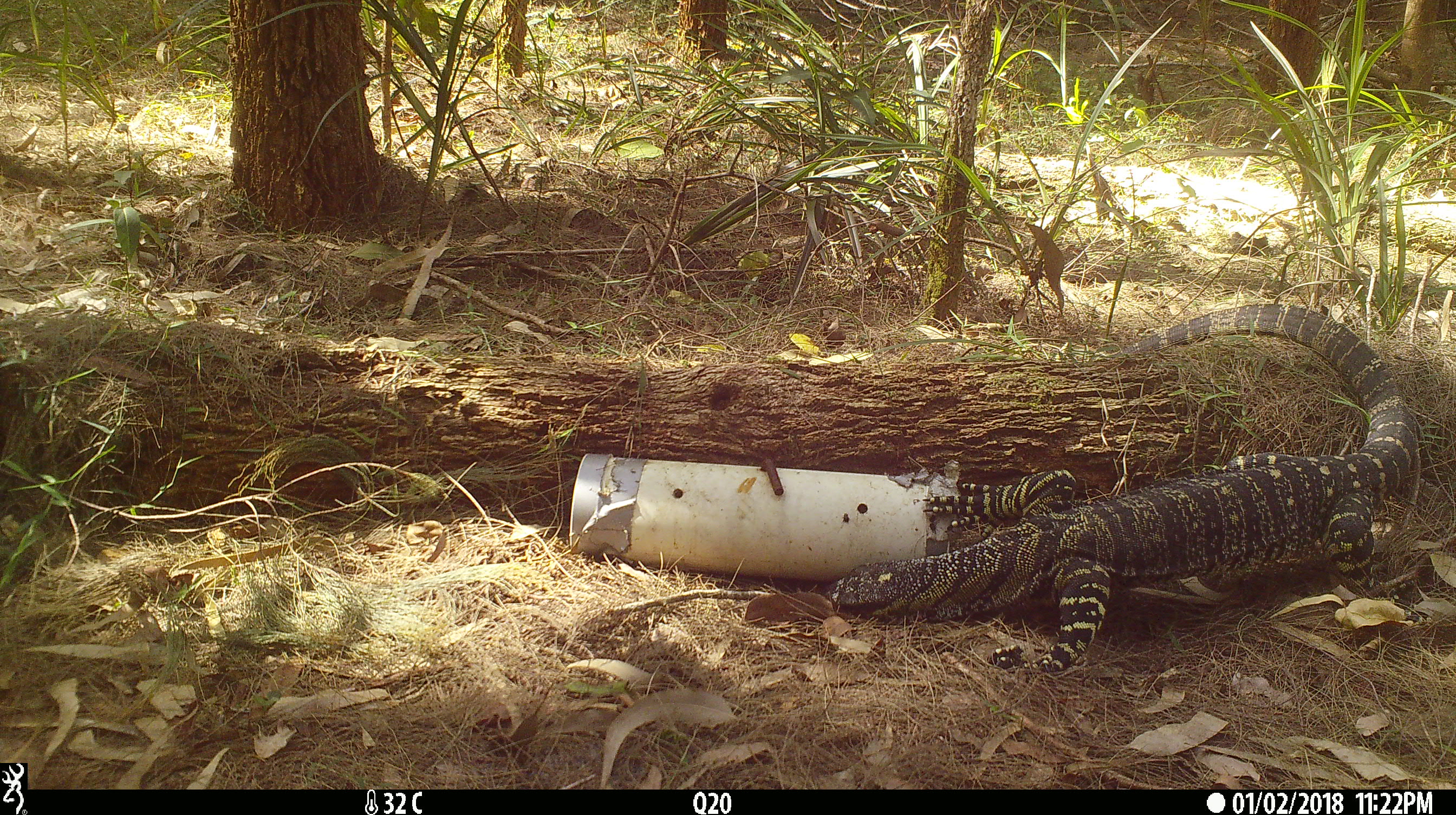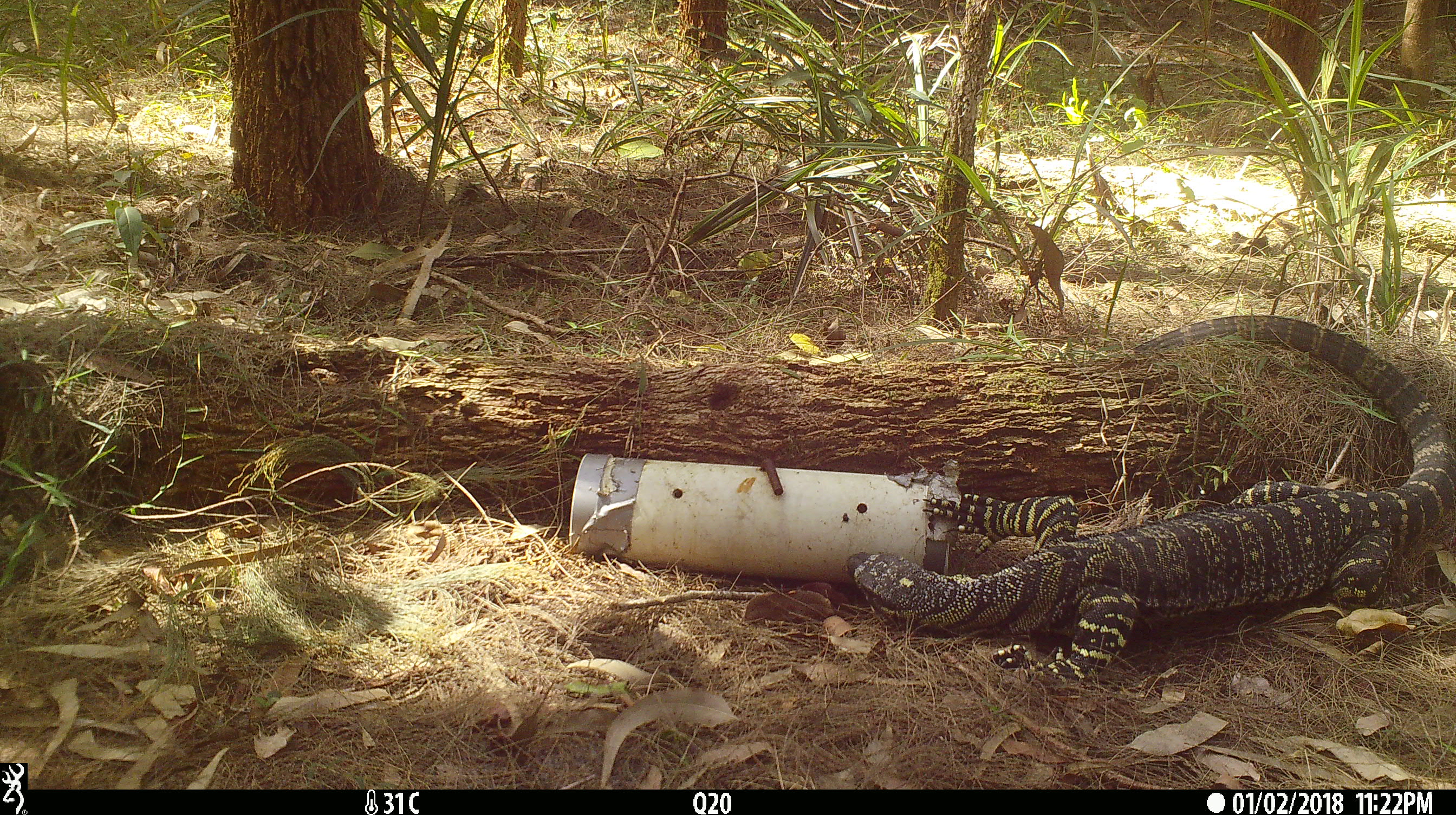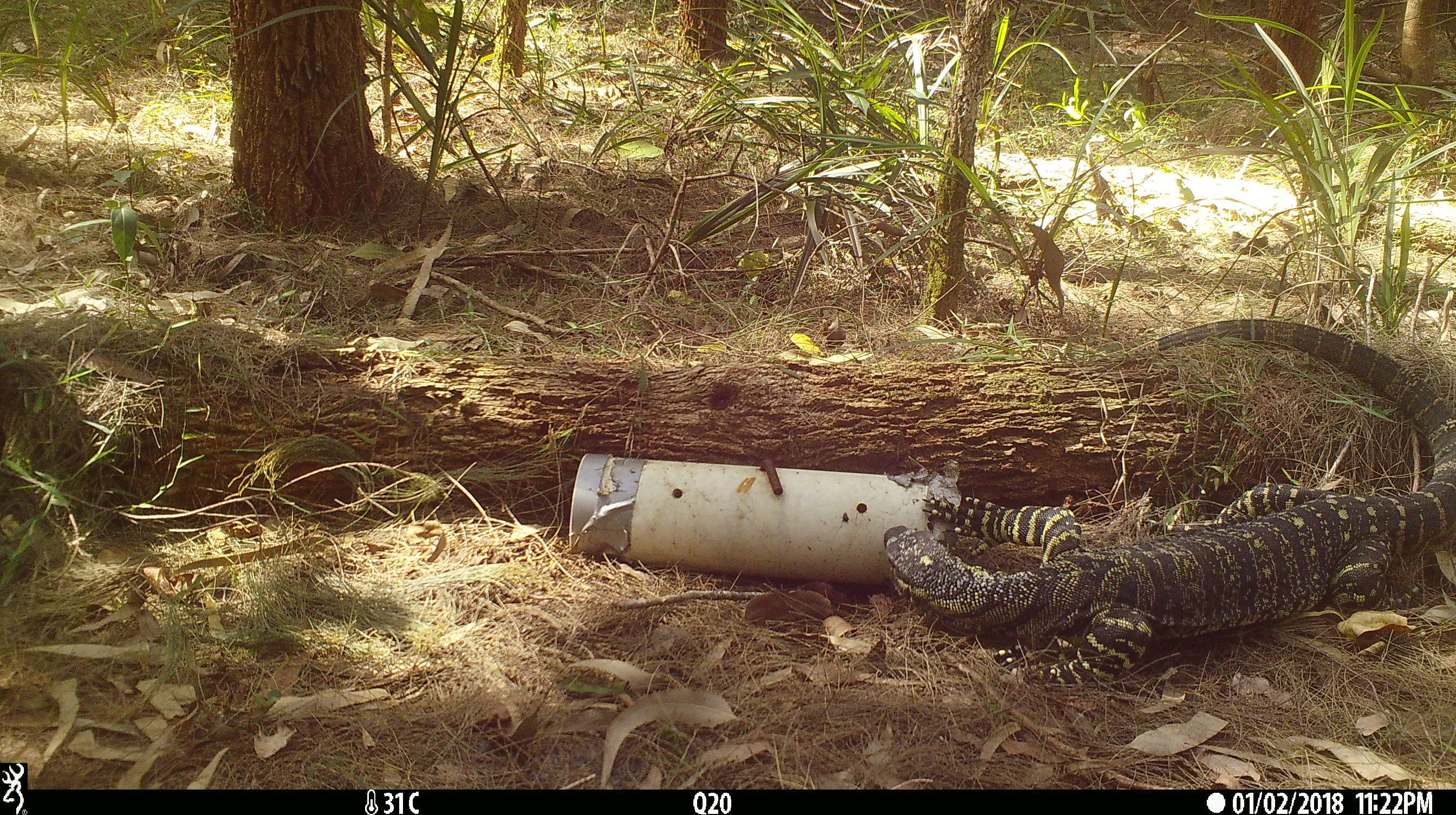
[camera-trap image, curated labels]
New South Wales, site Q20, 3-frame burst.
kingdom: Animalia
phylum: Chordata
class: Reptilia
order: Squamata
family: Varanidae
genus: Varanus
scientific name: Varanus varius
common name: lace monitor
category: goanna